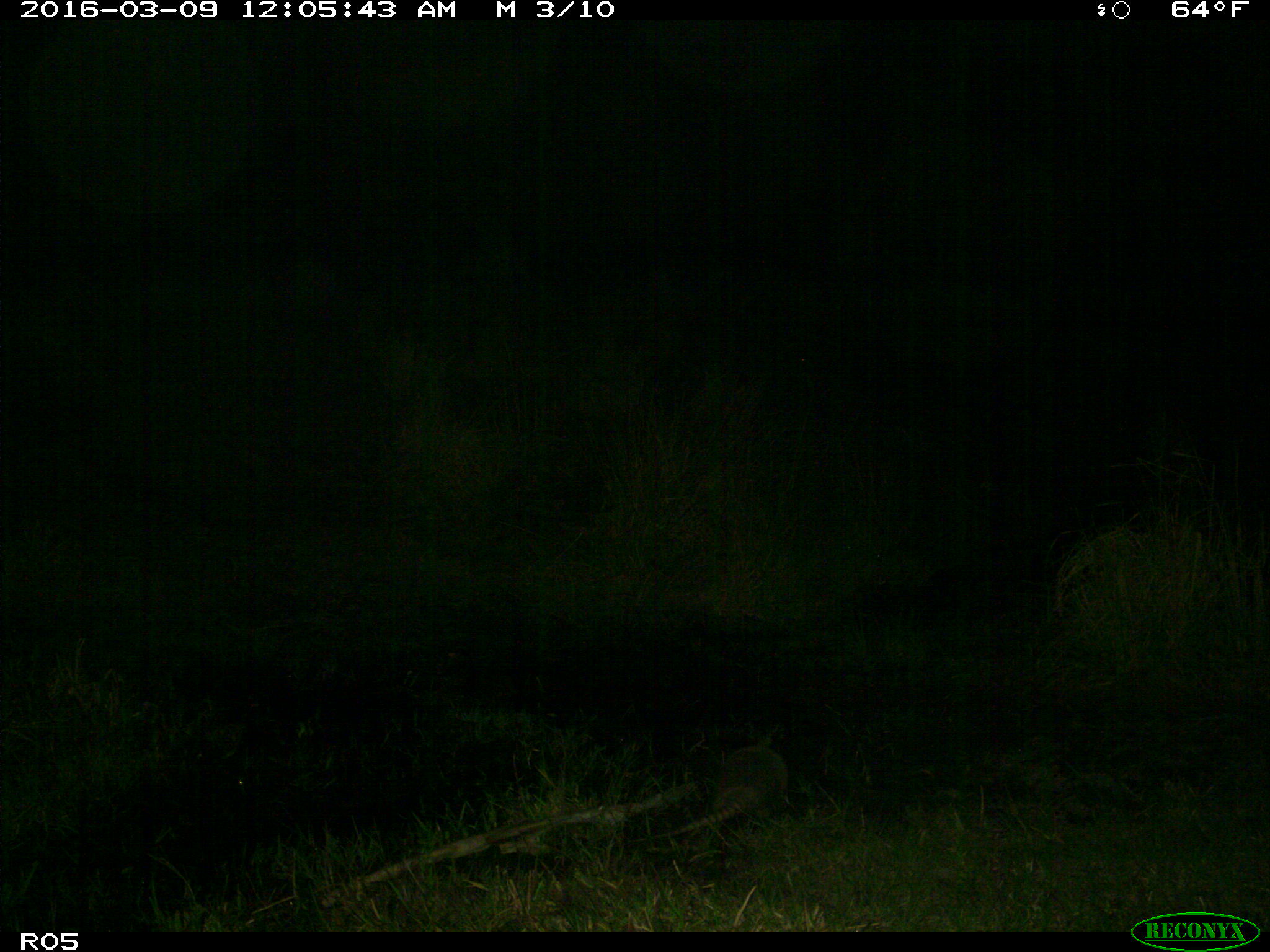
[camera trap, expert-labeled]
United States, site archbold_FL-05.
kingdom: Animalia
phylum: Chordata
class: Mammalia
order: Cingulata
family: Dasypodidae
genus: Dasypus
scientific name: Dasypus novemcinctus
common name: nine-banded armadillo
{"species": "Dasypus novemcinctus (nine-banded armadillo)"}